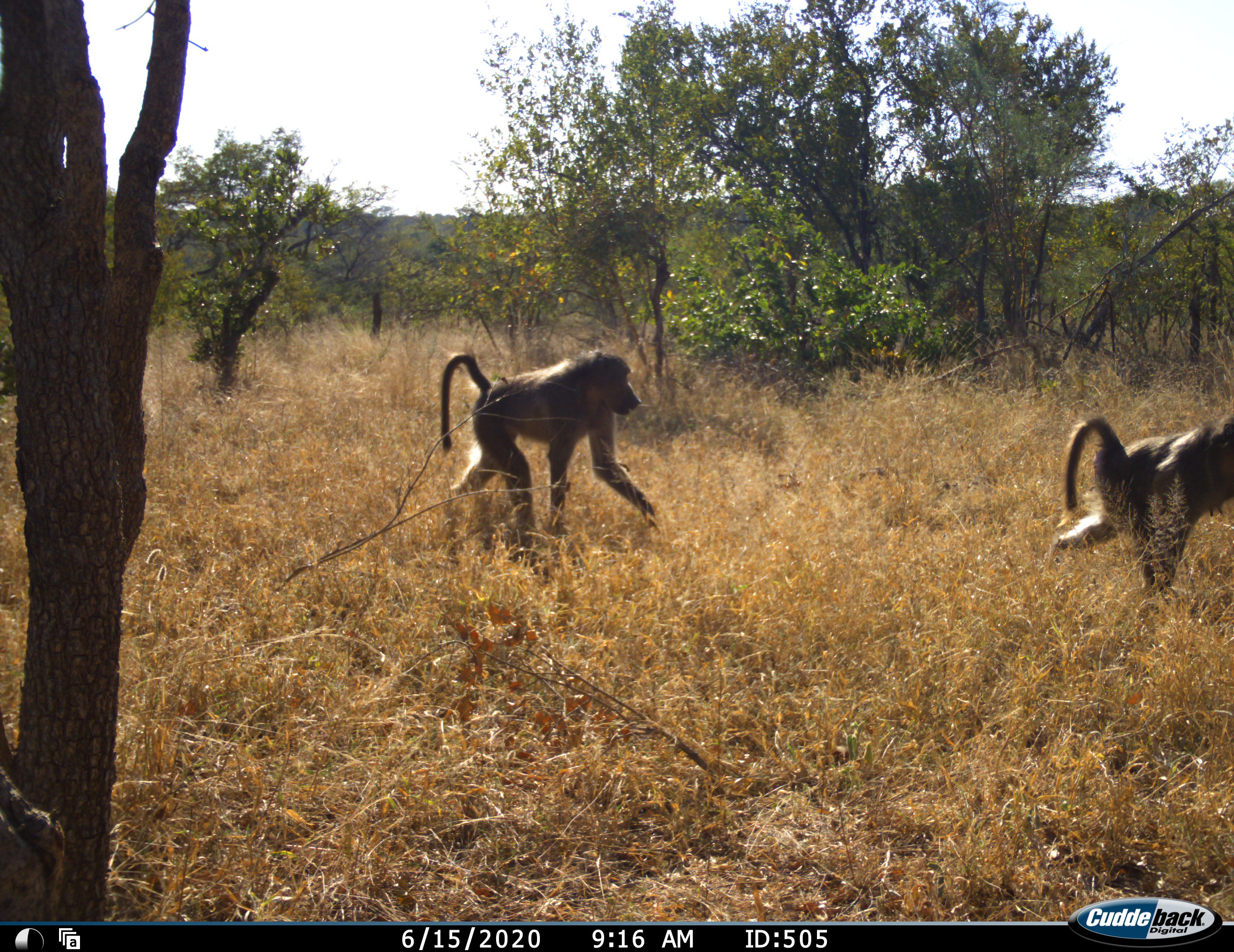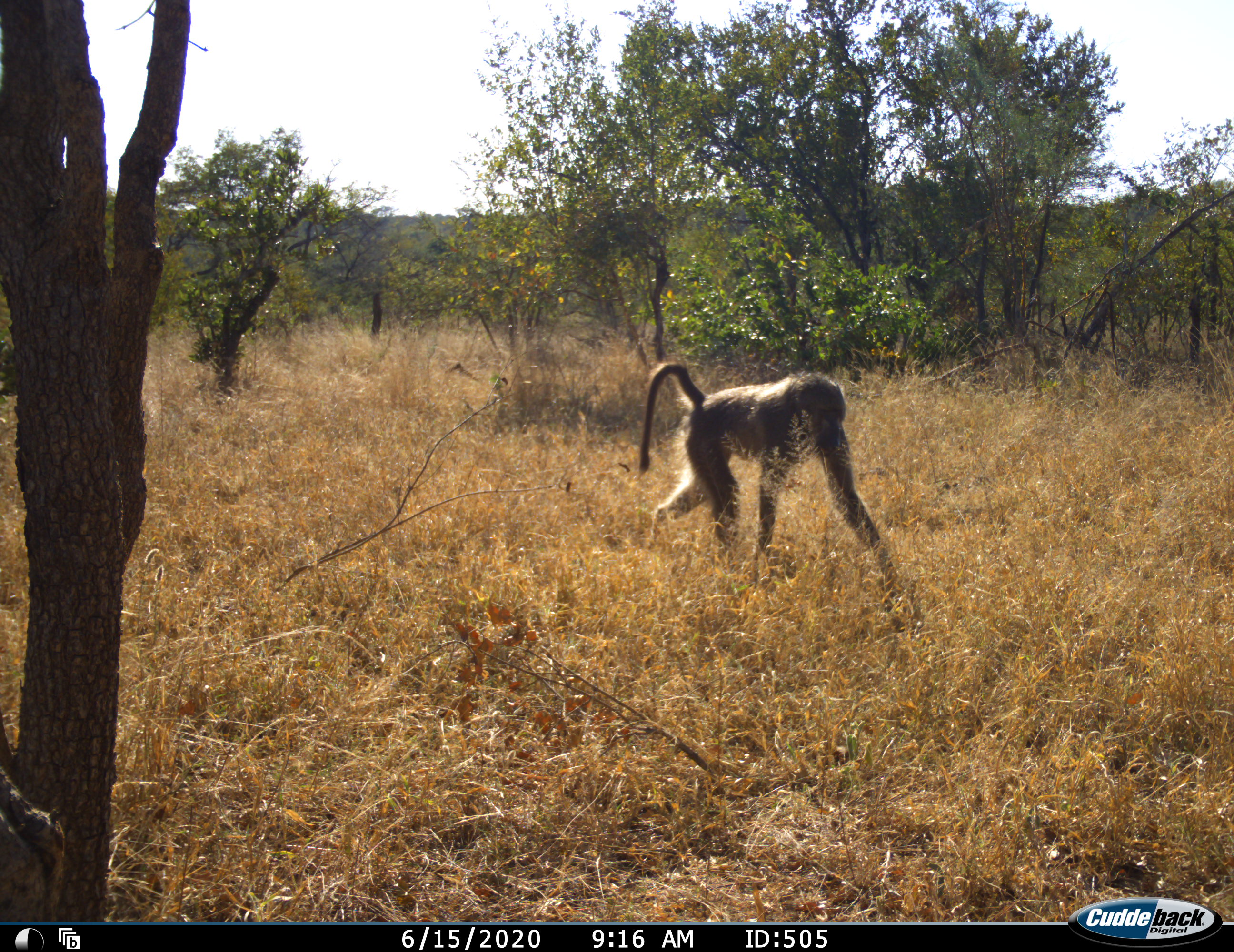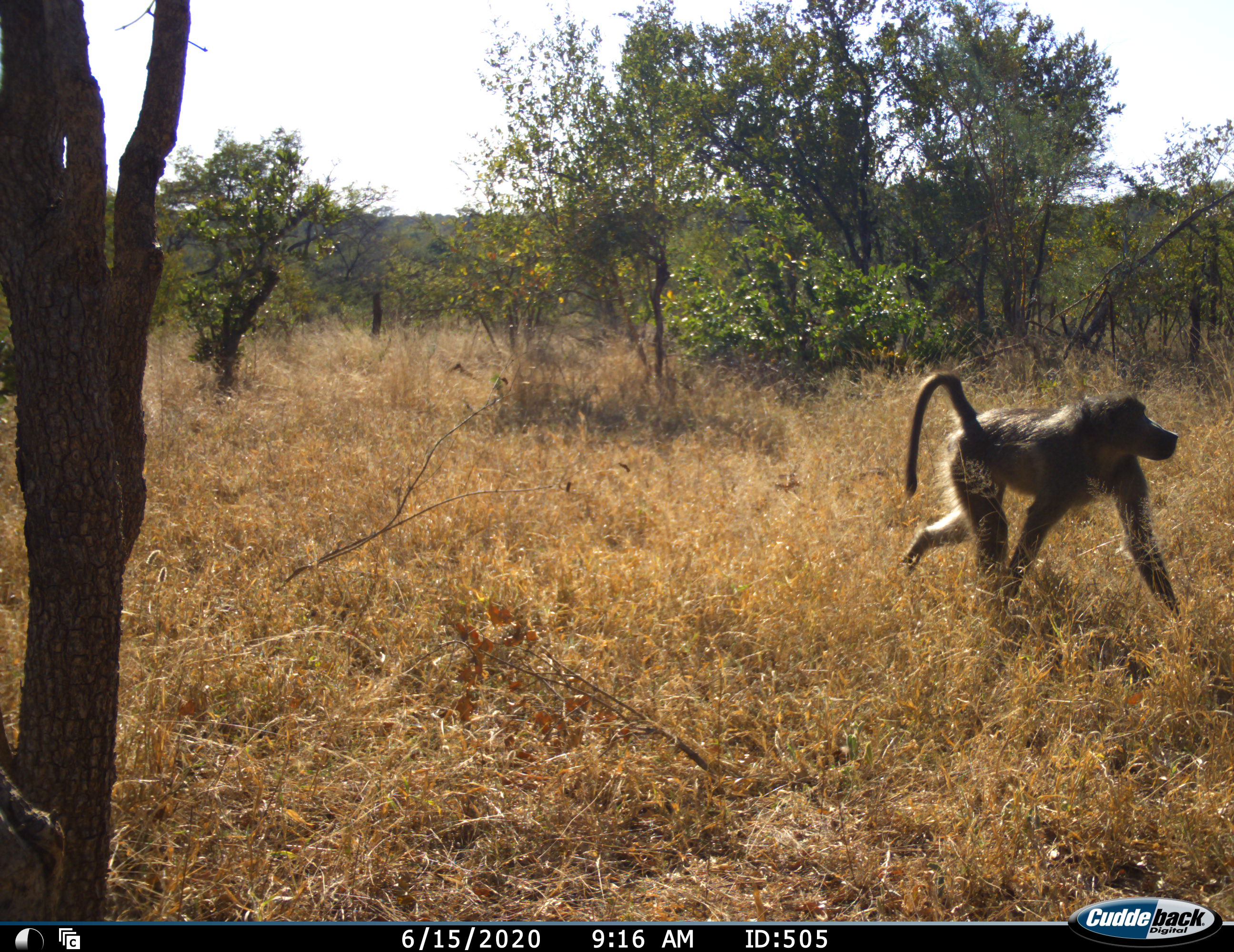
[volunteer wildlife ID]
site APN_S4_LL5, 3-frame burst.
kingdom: Animalia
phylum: Chordata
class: Mammalia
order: Primates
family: Cercopithecidae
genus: Papio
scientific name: Papio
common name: baboon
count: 2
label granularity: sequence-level